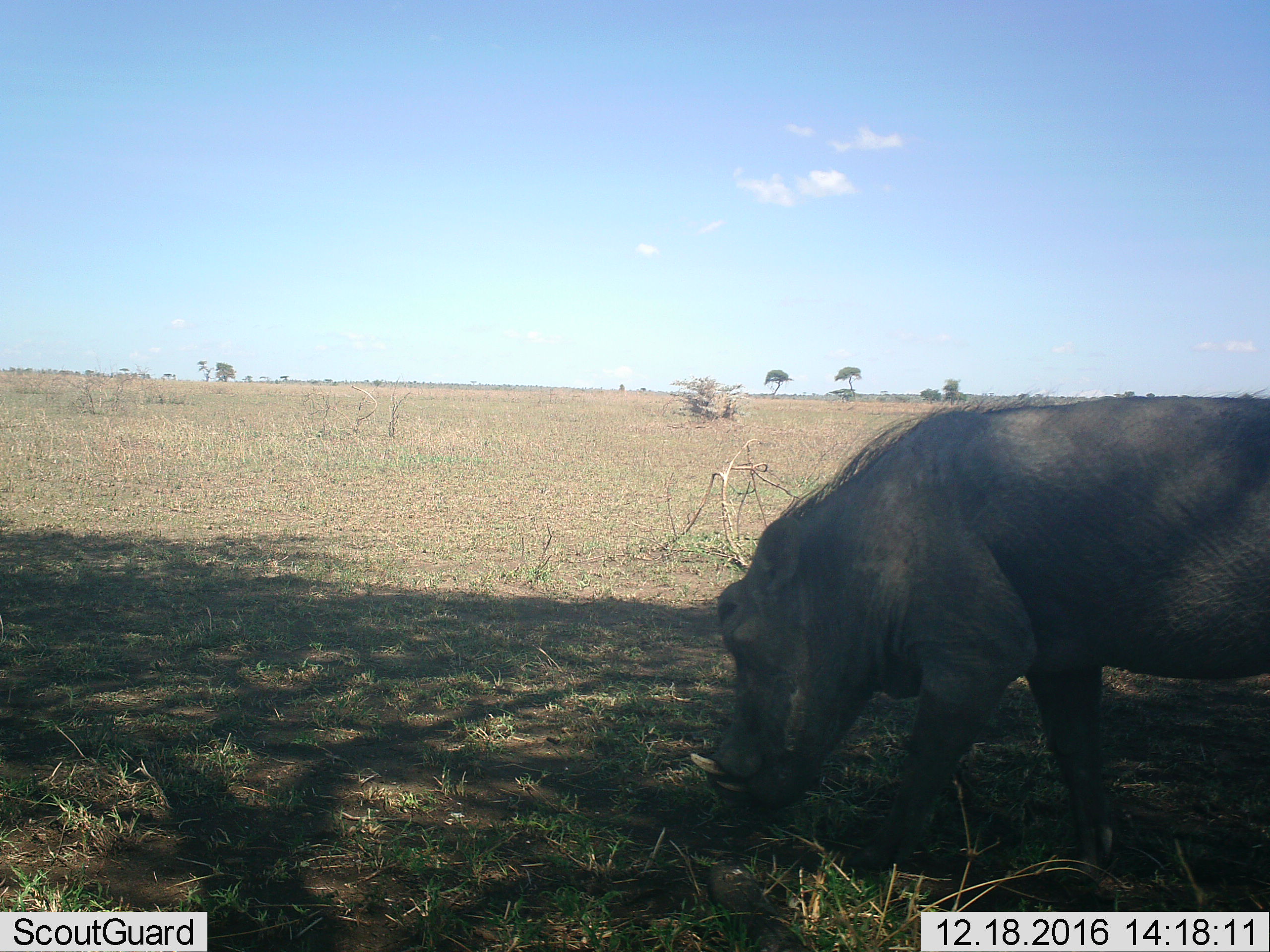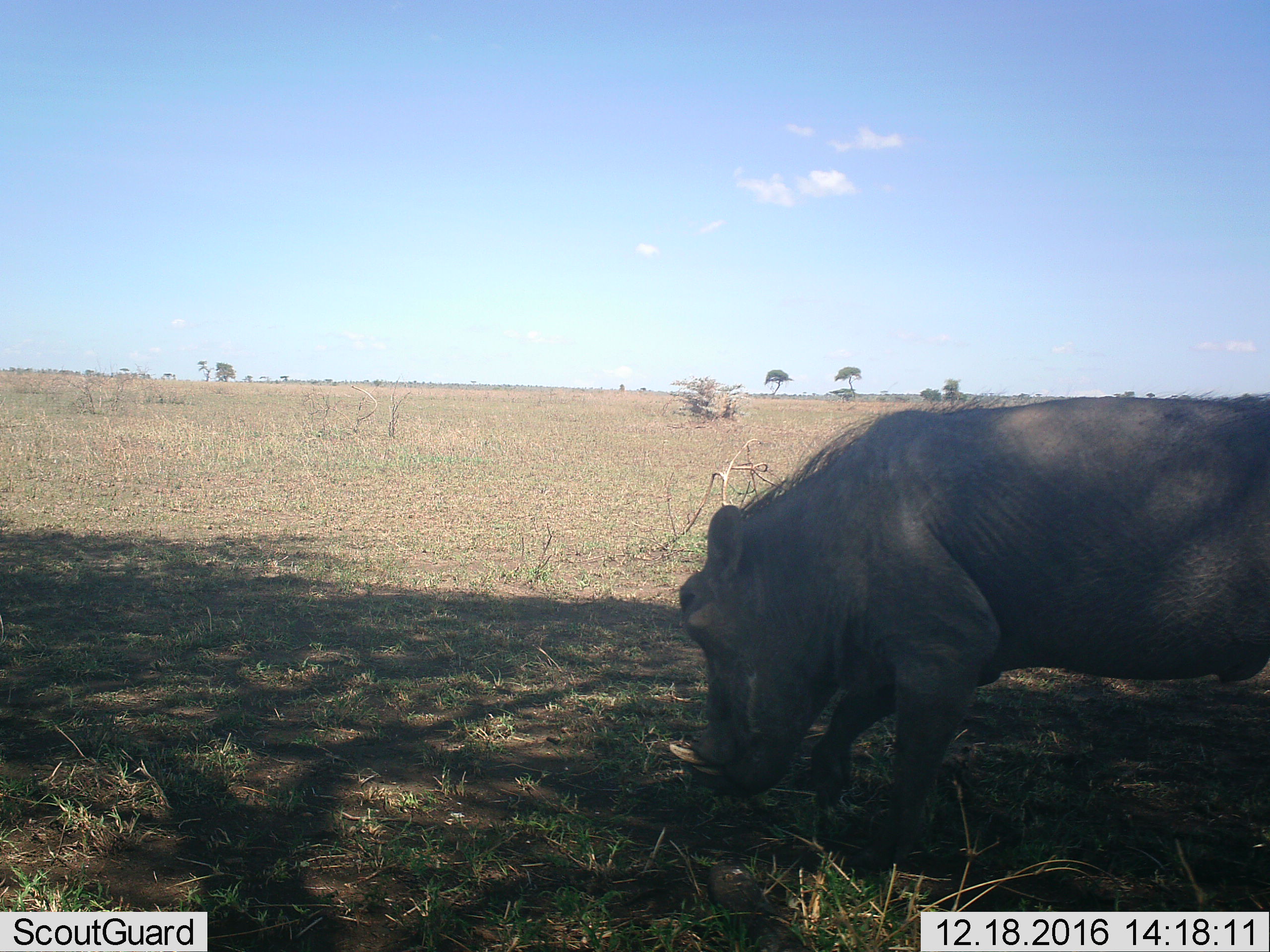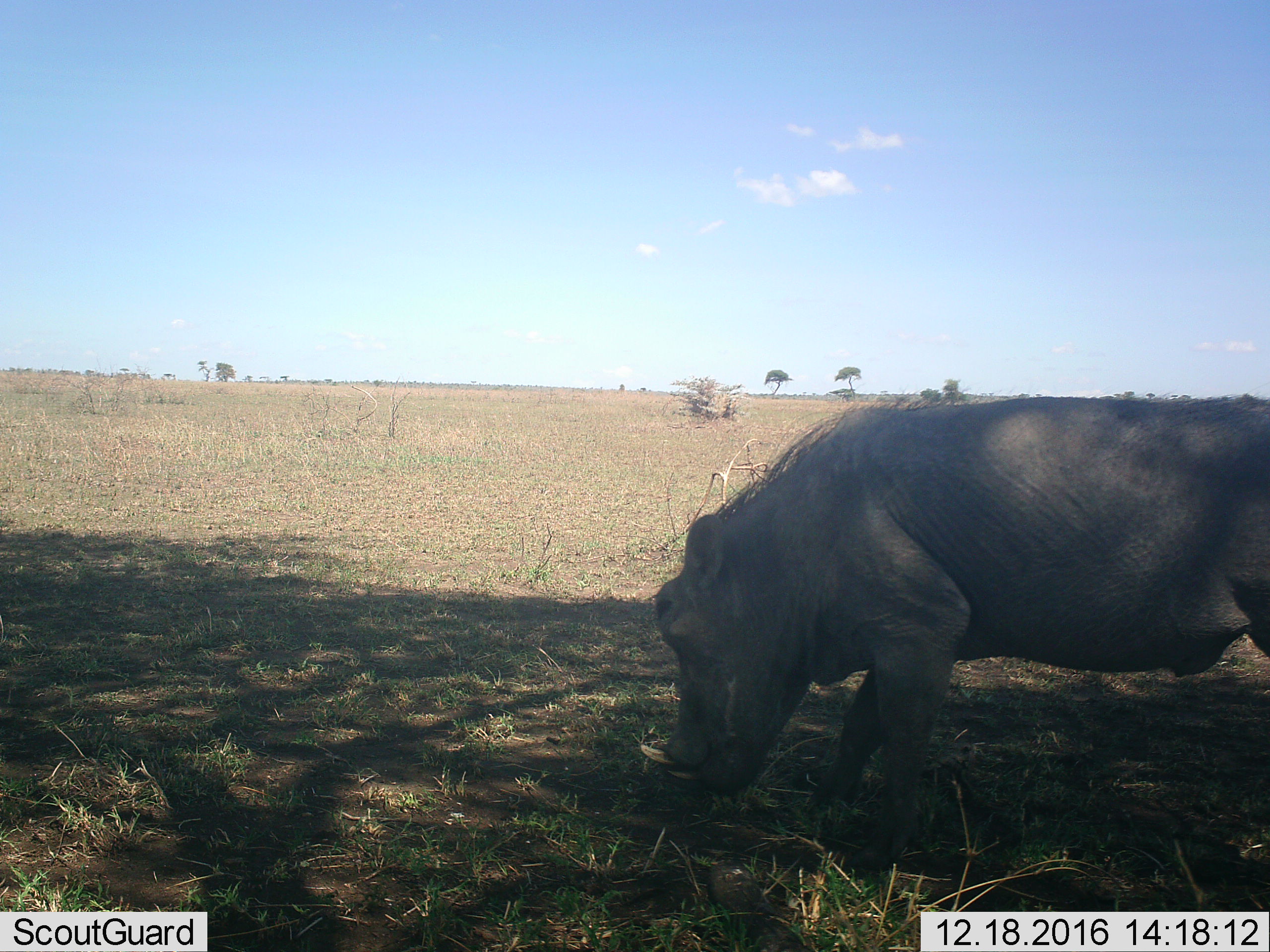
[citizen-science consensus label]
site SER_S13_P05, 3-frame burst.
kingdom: Animalia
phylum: Chordata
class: Mammalia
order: Artiodactyla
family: Suidae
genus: Phacochoerus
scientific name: Phacochoerus africanus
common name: warthog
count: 1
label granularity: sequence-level